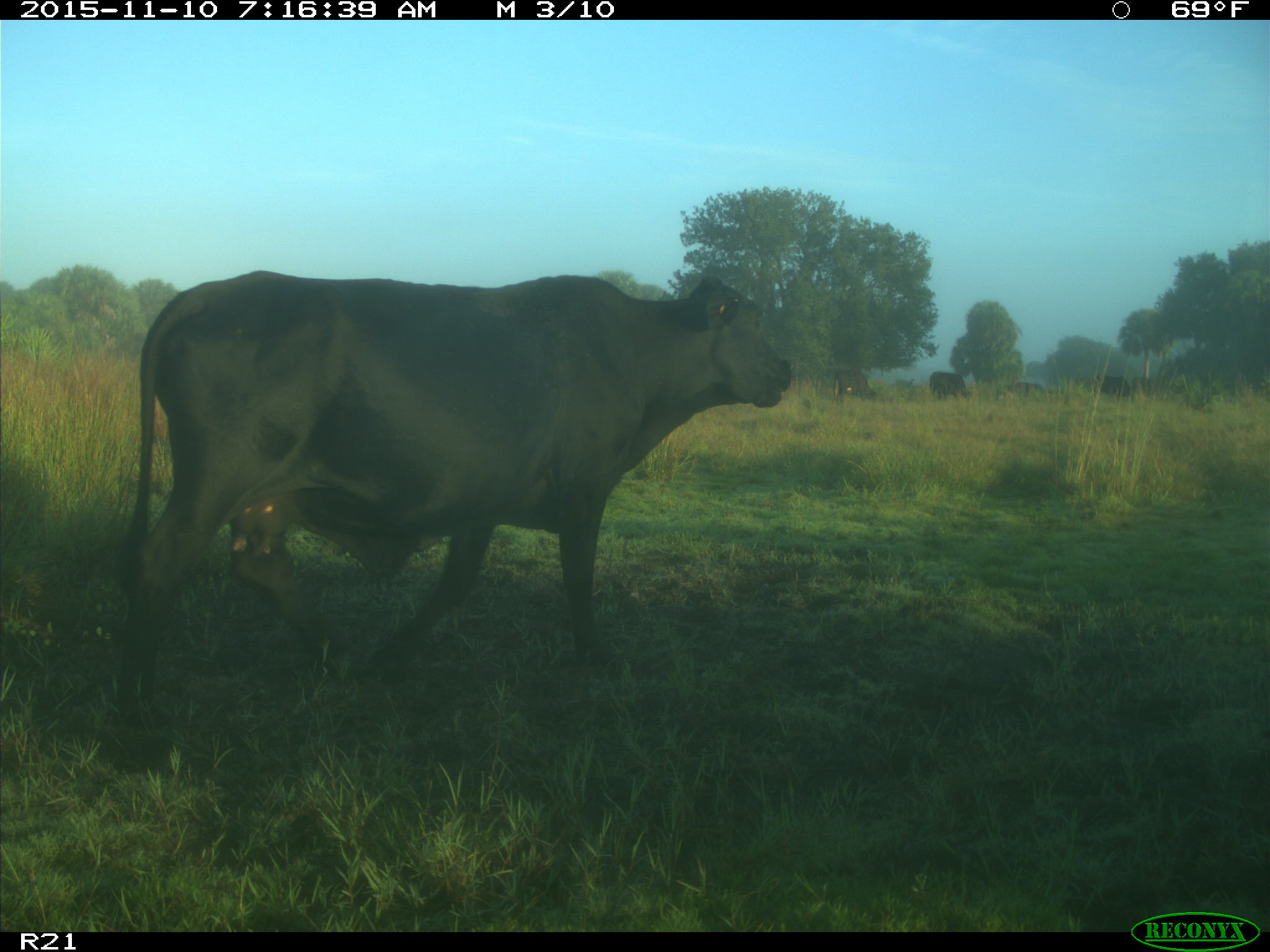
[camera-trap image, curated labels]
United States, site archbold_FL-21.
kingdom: Animalia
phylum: Chordata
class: Mammalia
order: Artiodactyla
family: Bovidae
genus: Bos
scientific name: Bos taurus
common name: domestic cow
Bos taurus (domestic cow).